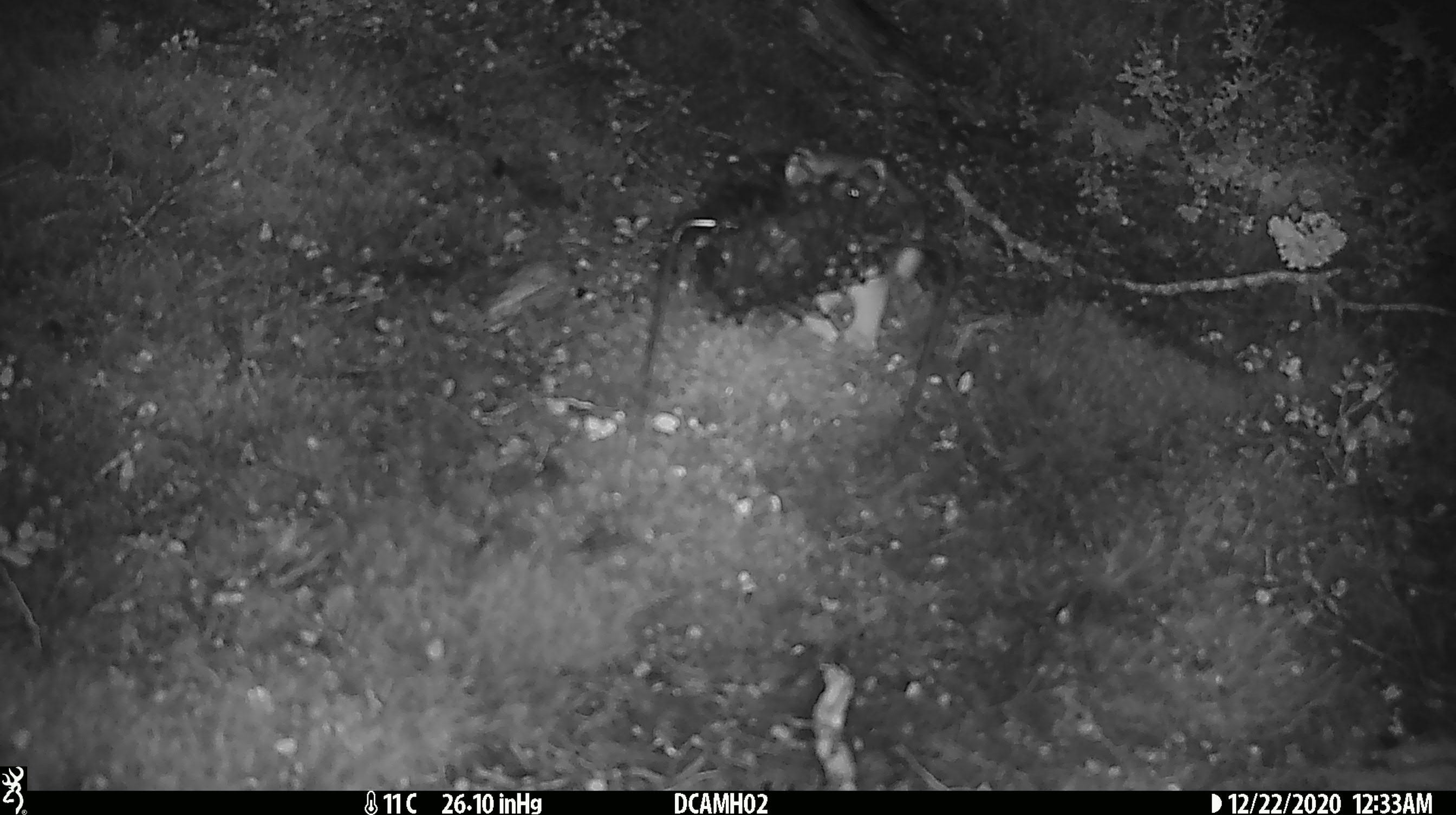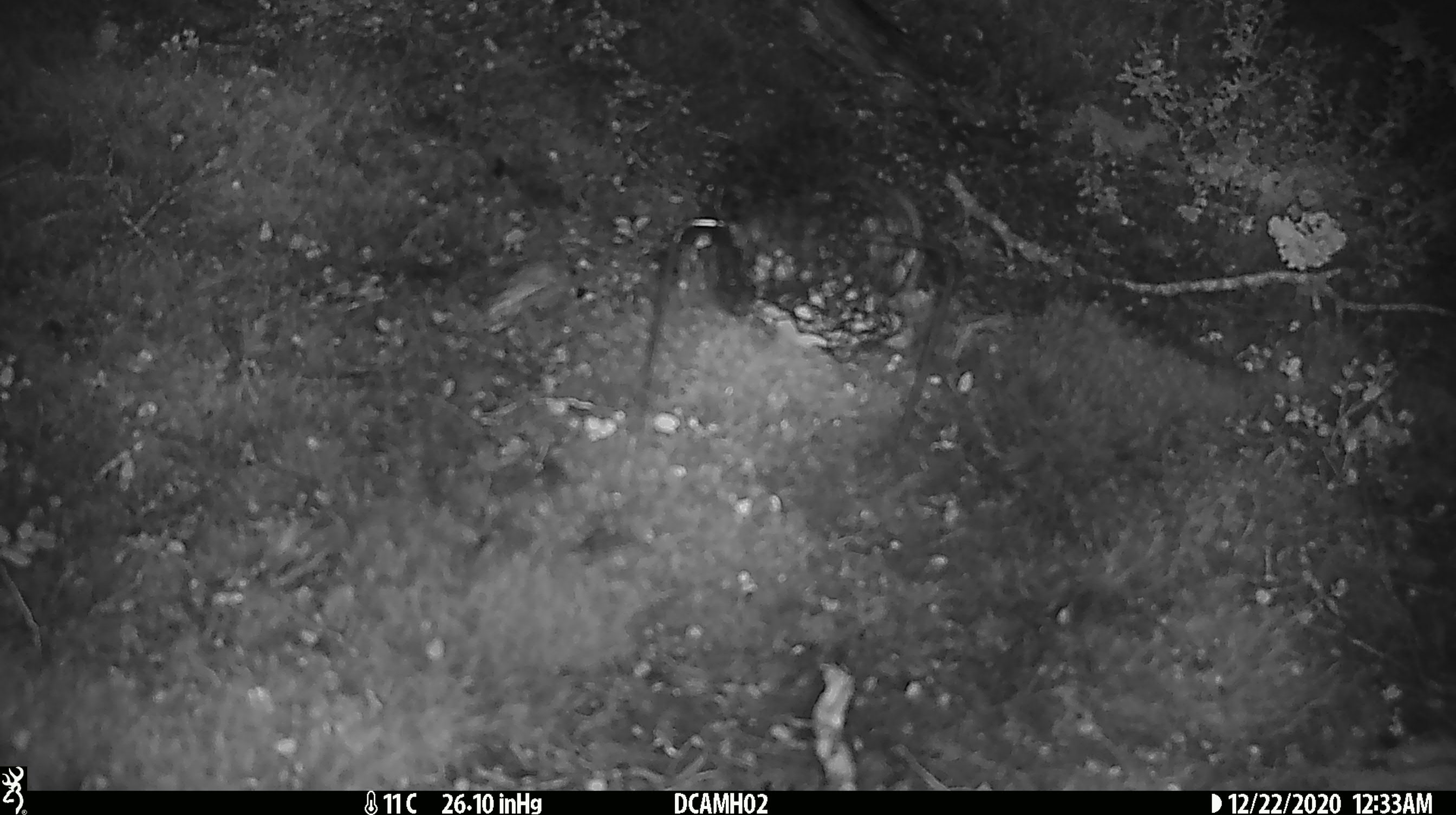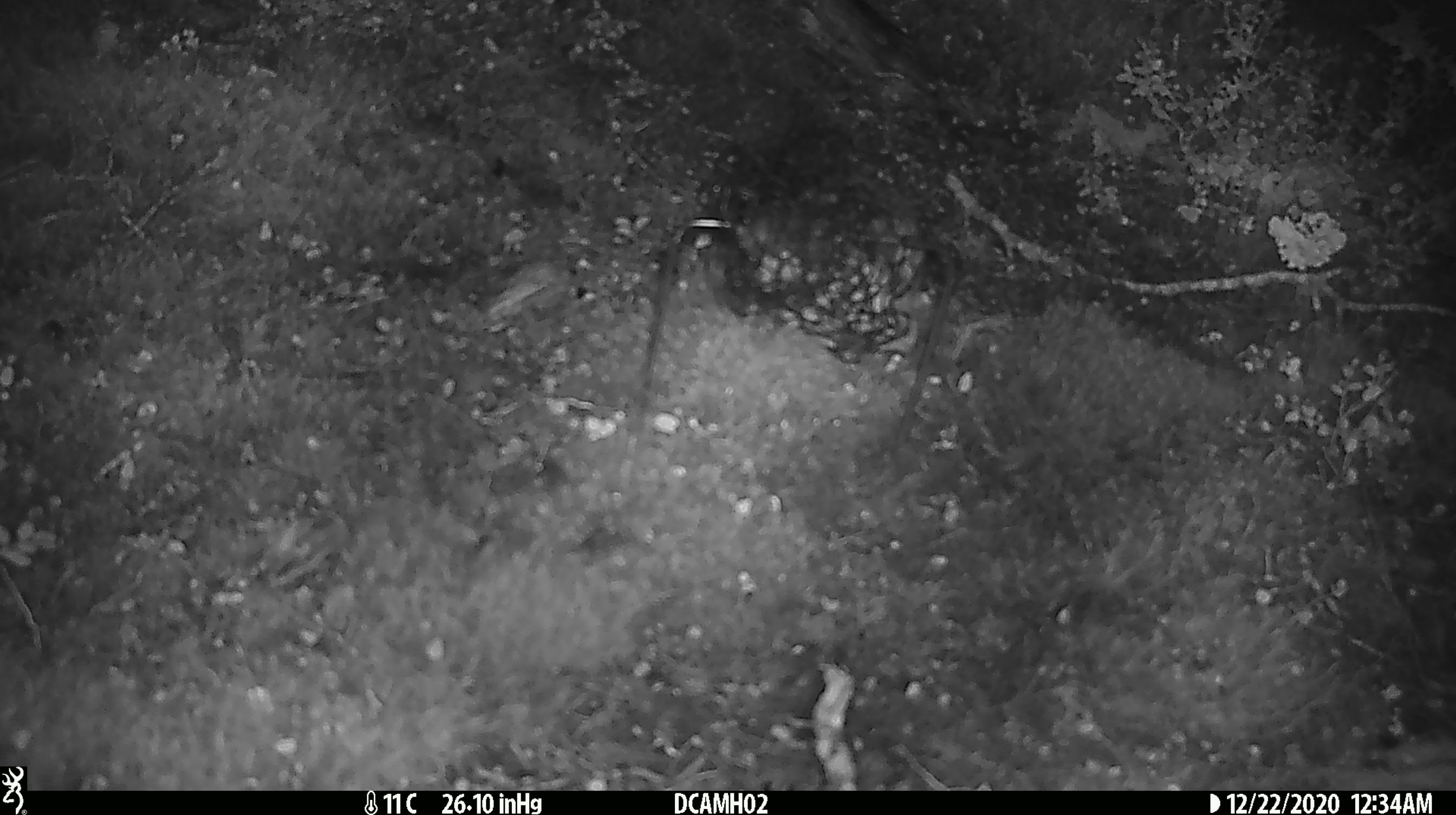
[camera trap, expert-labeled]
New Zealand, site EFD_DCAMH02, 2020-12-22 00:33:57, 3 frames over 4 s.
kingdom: Animalia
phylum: Chordata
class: Mammalia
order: Carnivora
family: Mustelidae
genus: Mustela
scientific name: Mustela erminea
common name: stoat